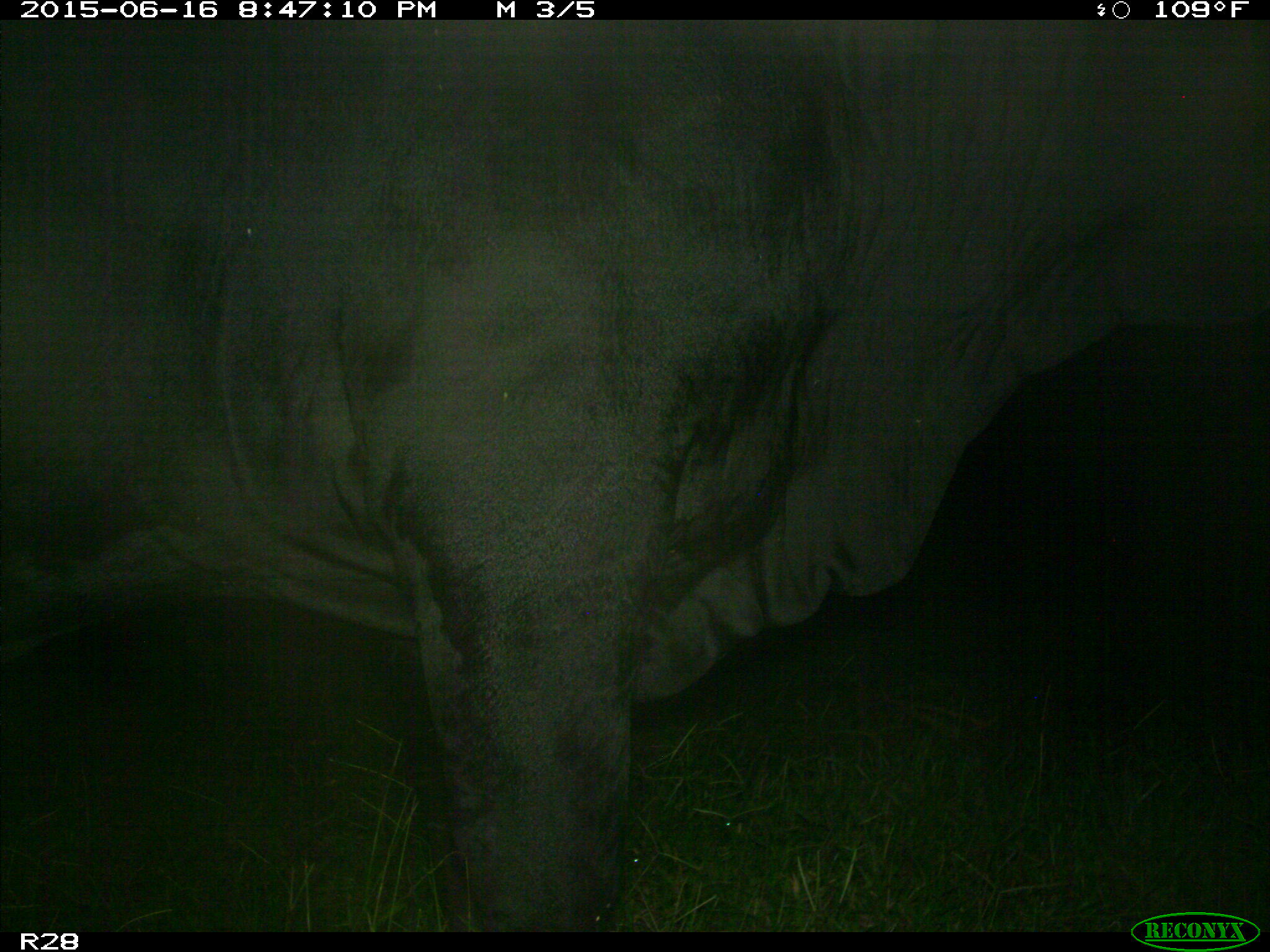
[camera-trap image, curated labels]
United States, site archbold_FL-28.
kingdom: Animalia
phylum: Chordata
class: Mammalia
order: Artiodactyla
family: Bovidae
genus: Bos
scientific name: Bos taurus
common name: domestic cow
Bos taurus (domestic cow).